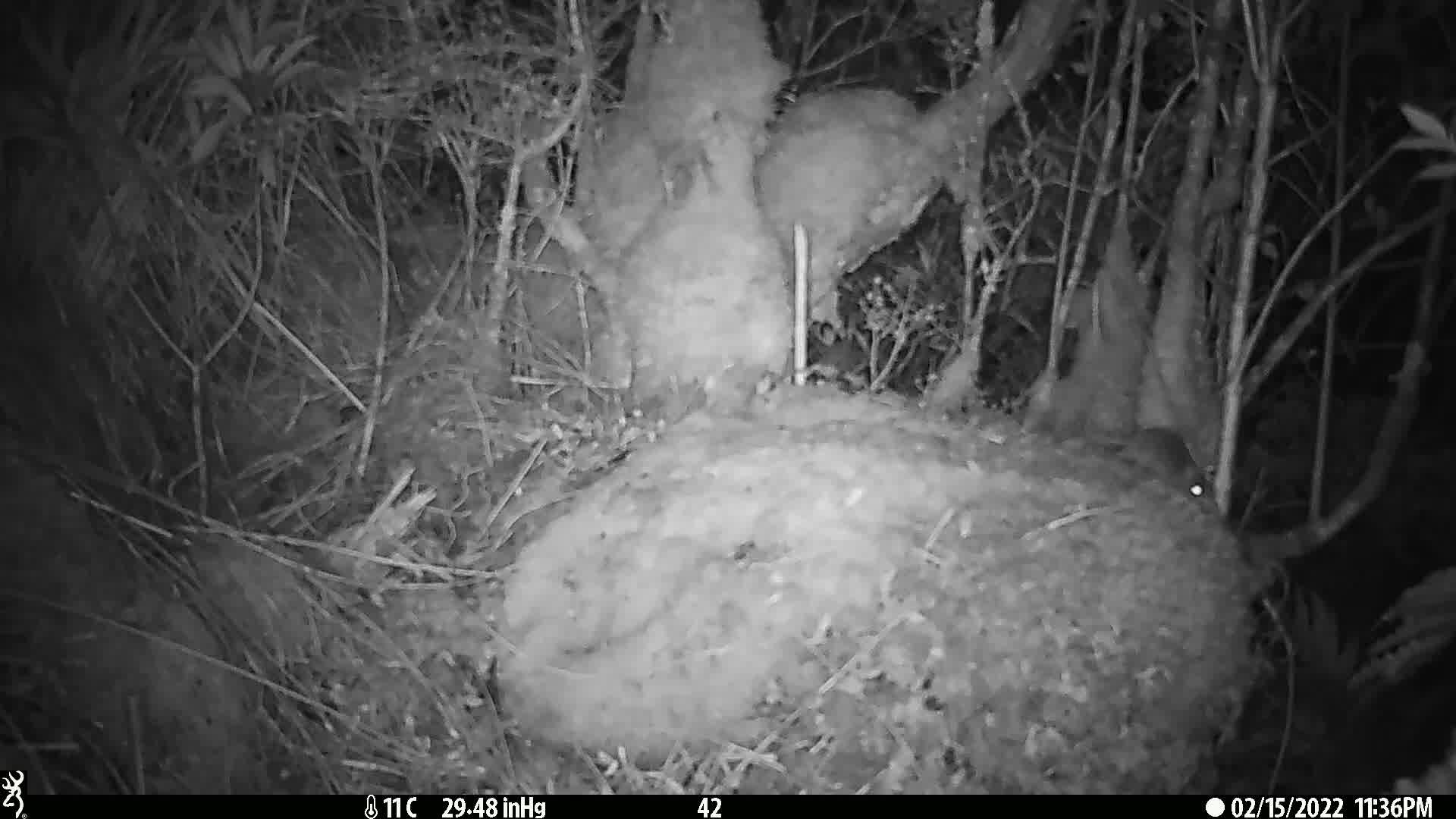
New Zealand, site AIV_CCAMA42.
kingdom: Animalia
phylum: Chordata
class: Mammalia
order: Rodentia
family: Muridae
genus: Mus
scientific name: Mus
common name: mouse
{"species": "mouse (Mus)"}